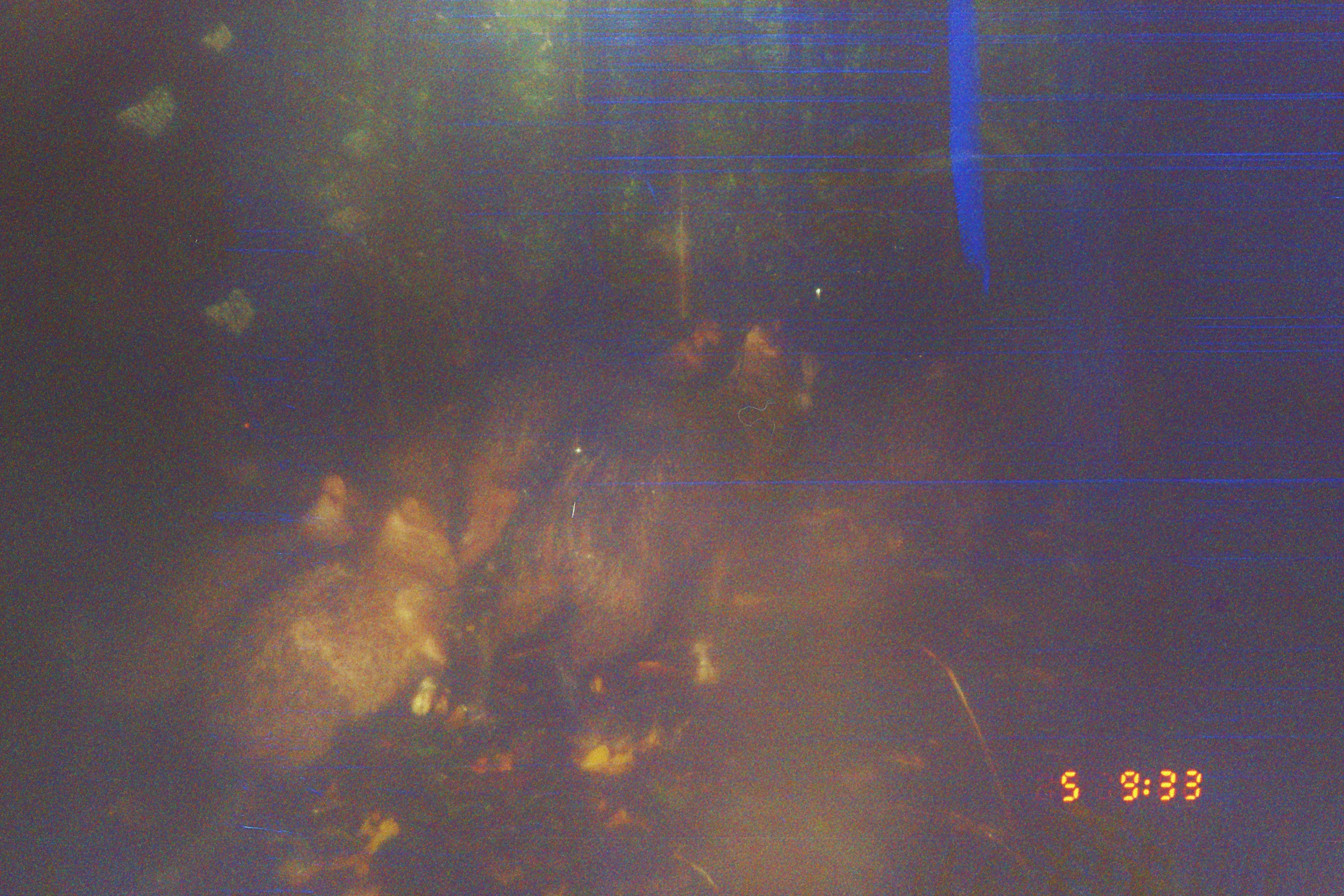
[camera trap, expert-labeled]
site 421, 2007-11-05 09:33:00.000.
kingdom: Animalia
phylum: Chordata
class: Mammalia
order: Artiodactyla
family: Tayassuidae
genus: Tayassu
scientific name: Tayassu pecari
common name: white-lipped peccary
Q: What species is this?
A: Tayassu pecari (white-lipped peccary).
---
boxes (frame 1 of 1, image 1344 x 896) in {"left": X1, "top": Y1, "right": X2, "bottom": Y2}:
tayassu pecari: {"left": 453, "top": 309, "right": 839, "bottom": 748}; {"left": 137, "top": 493, "right": 465, "bottom": 896}; {"left": 382, "top": 306, "right": 725, "bottom": 580}; {"left": 73, "top": 473, "right": 353, "bottom": 720}